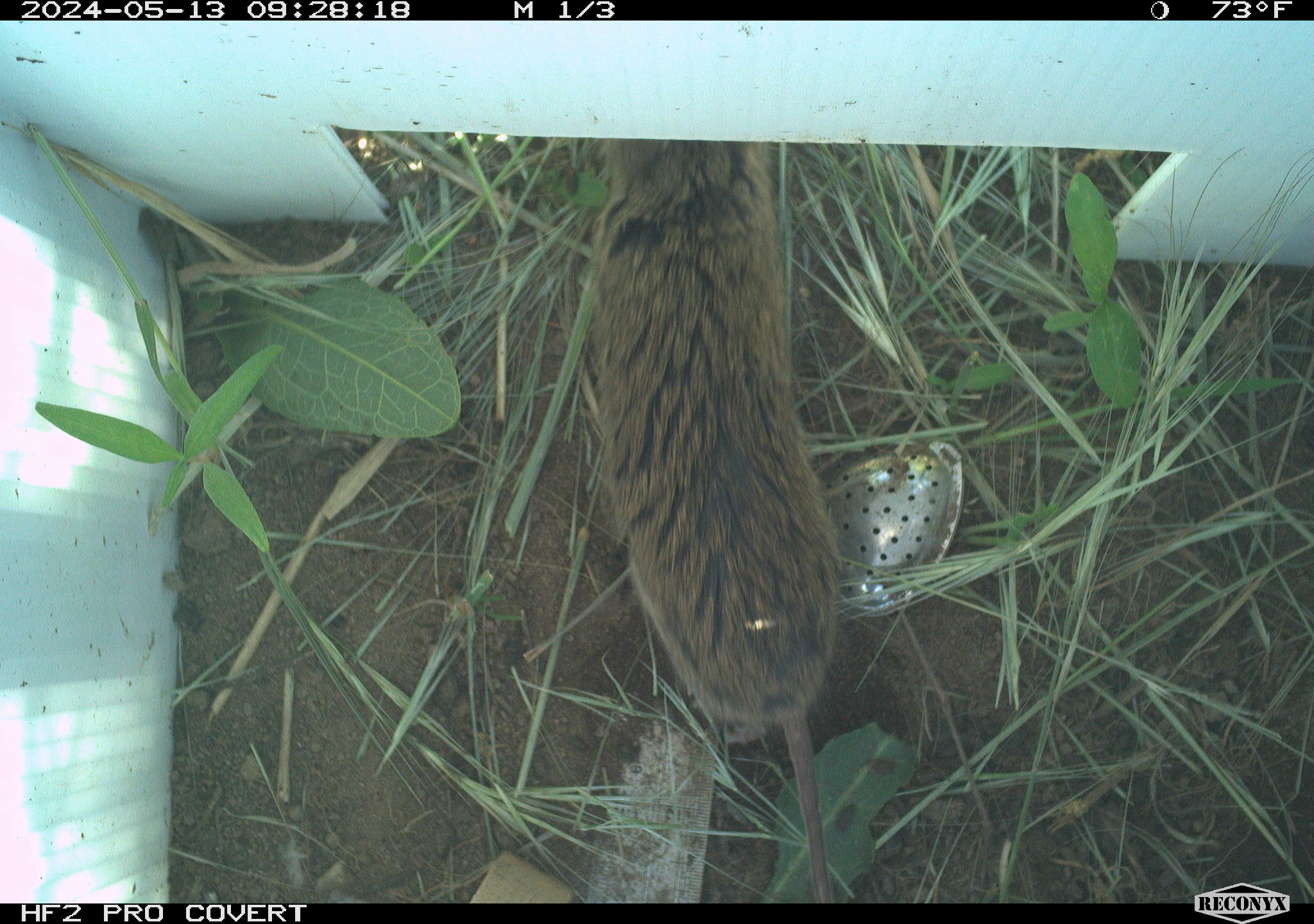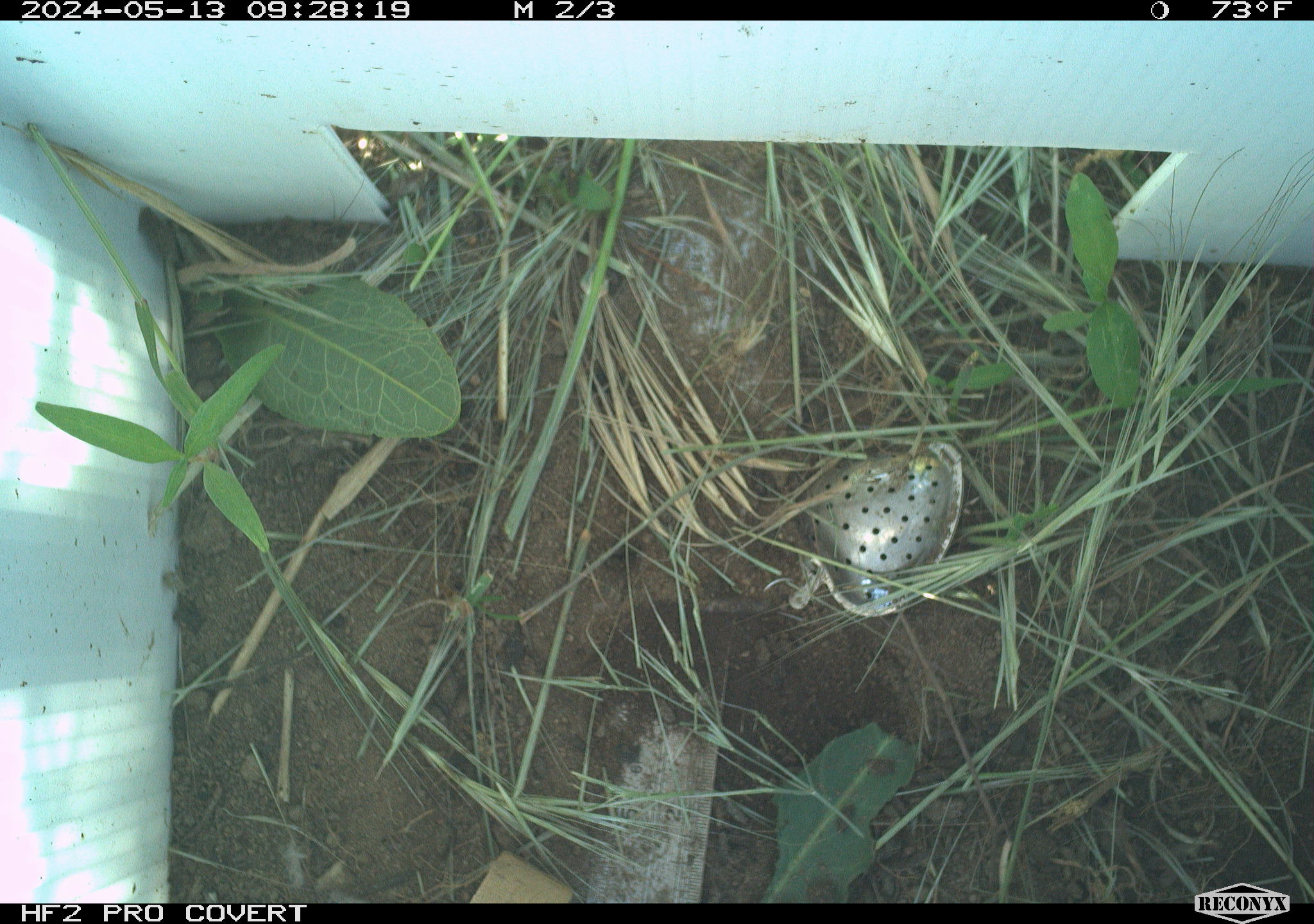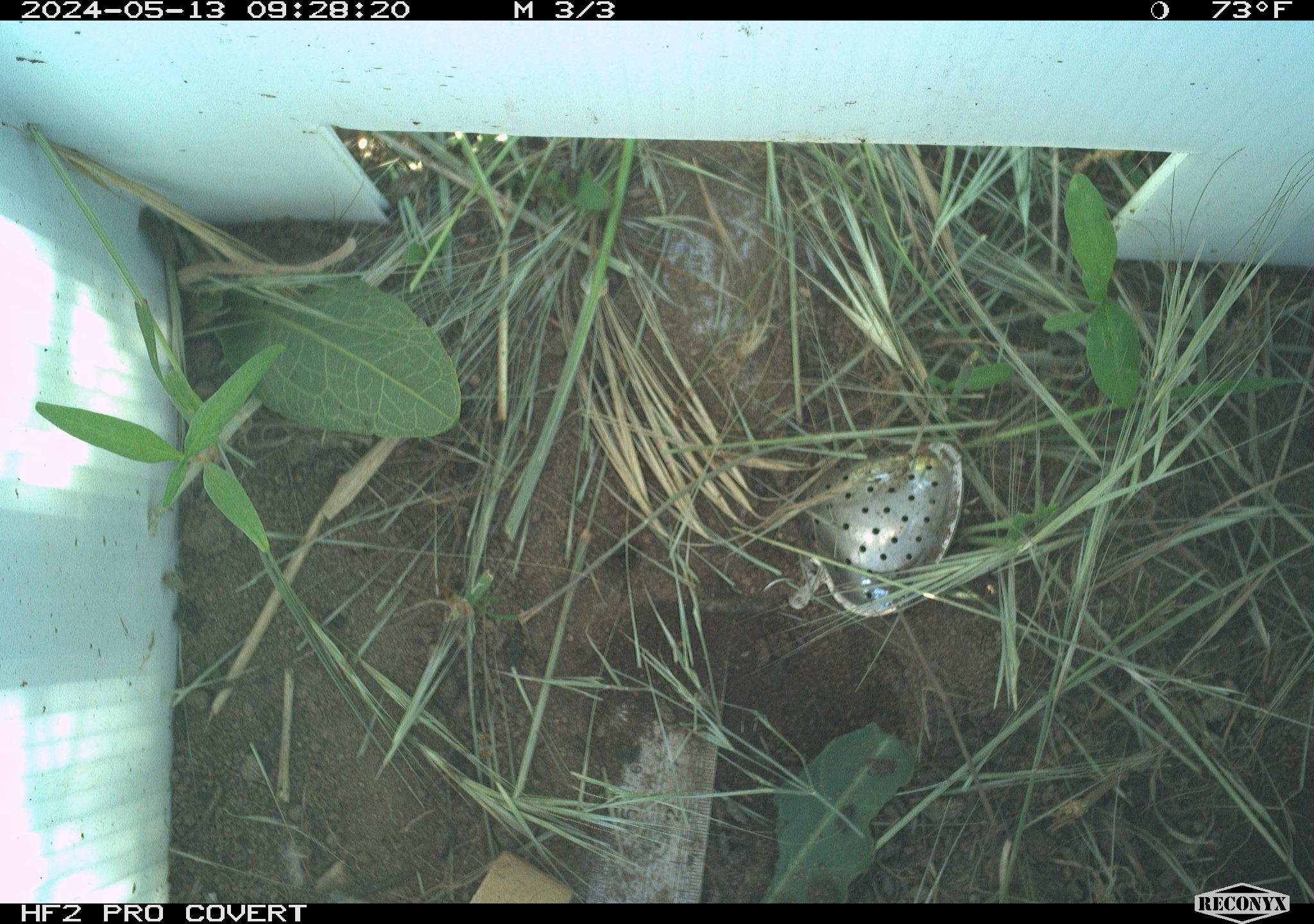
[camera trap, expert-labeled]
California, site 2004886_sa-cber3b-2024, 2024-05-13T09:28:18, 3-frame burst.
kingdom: Animalia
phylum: Chordata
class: Mammalia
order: Rodentia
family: Cricetidae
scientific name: Arvicolinae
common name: voles, lemmings, and muskrats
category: arvicolinae subfamily